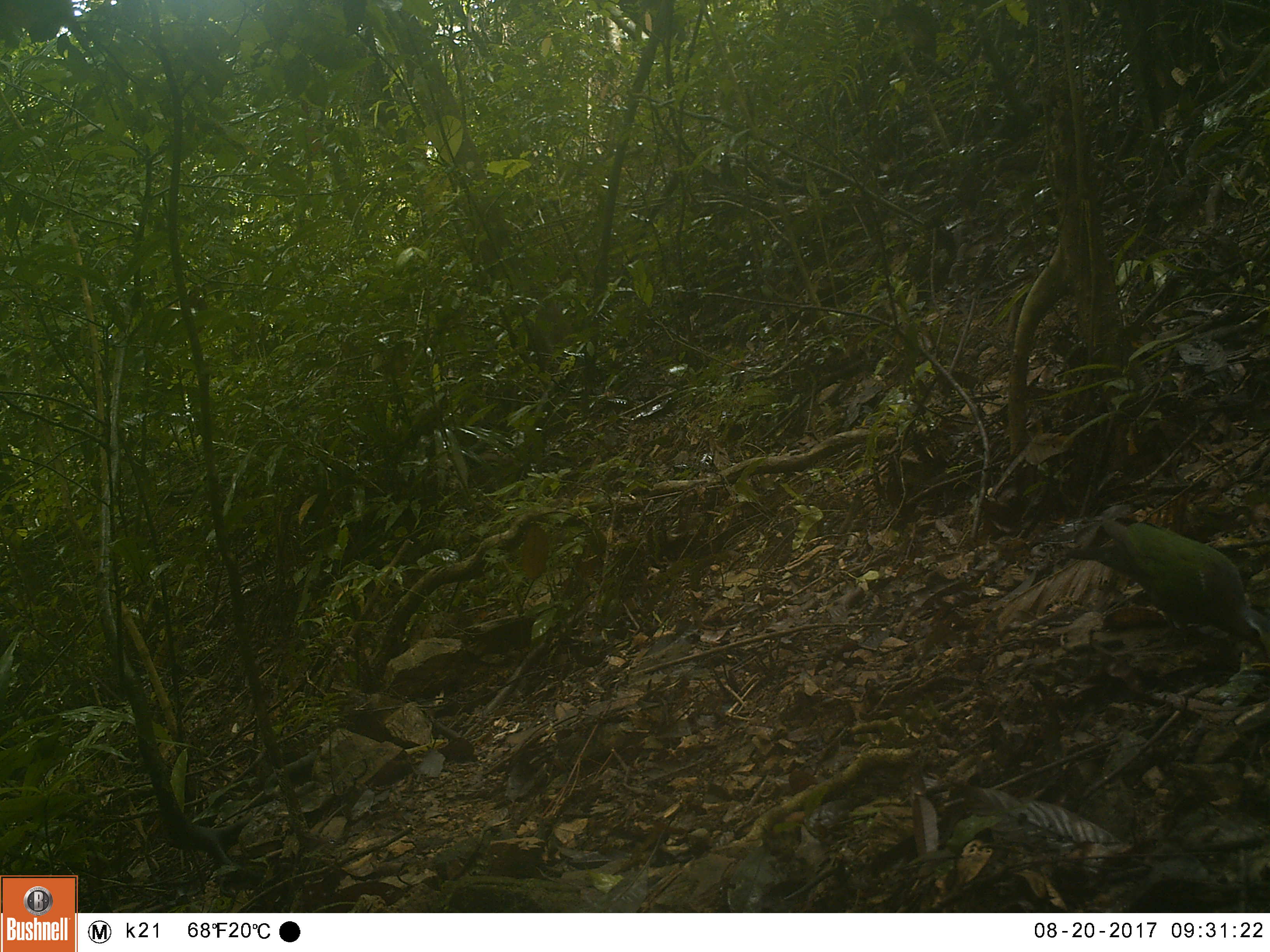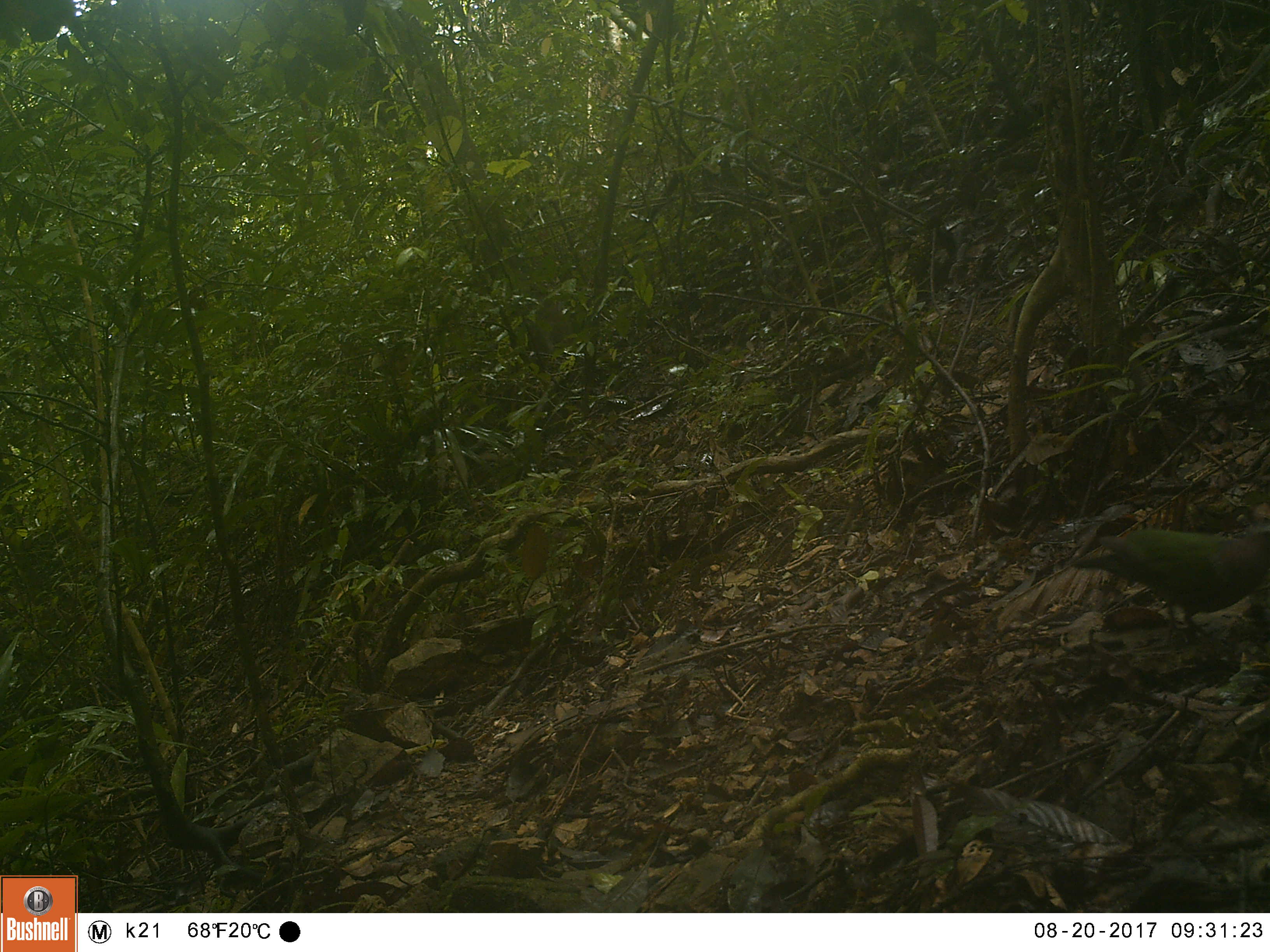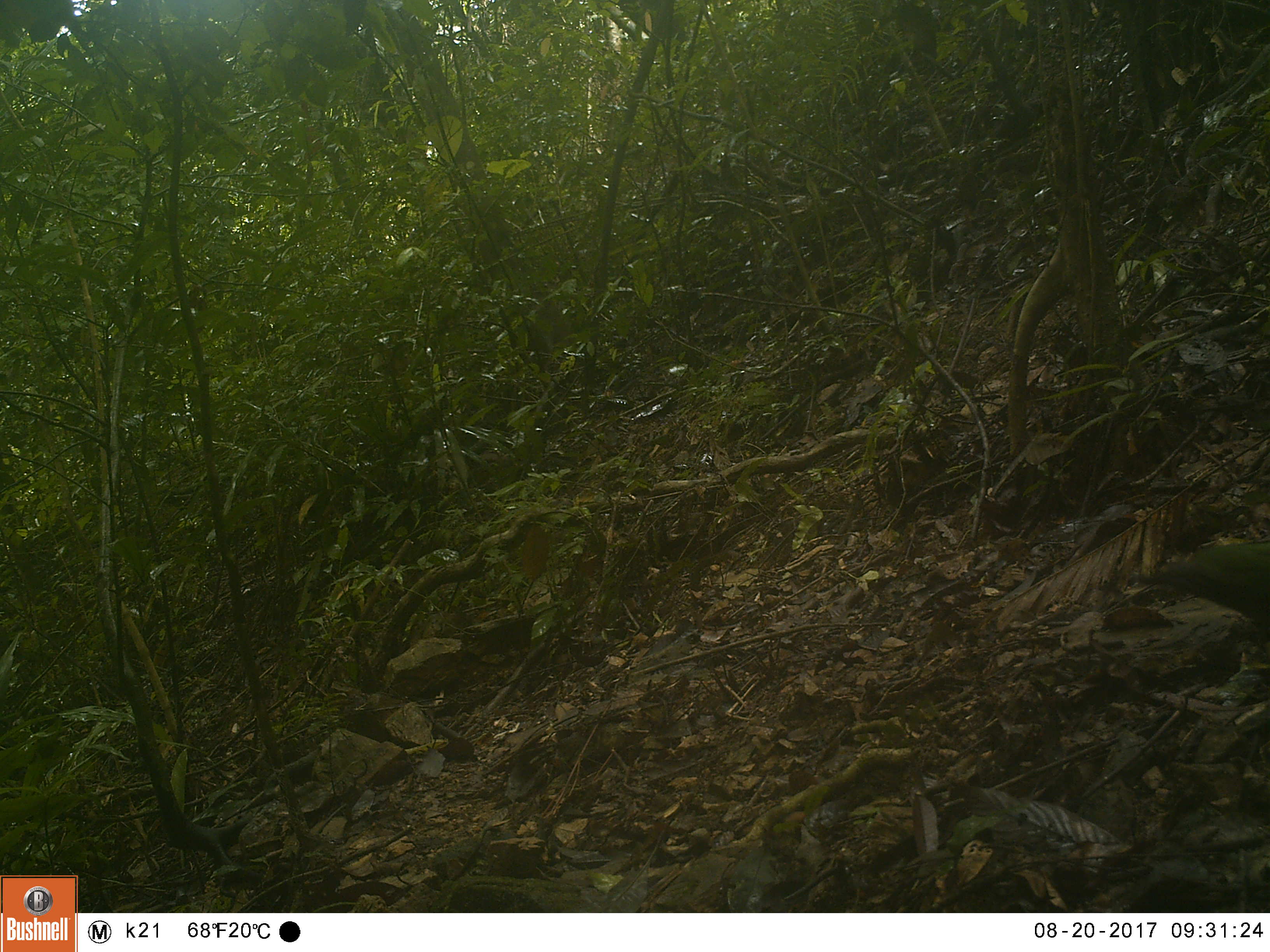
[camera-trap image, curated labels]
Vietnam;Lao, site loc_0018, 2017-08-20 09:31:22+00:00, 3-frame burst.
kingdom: Animalia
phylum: Chordata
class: Aves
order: Columbiformes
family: Columbidae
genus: Chalcophaps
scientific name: Chalcophaps indica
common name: emerald dove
Emerald dove (Chalcophaps indica). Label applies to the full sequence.